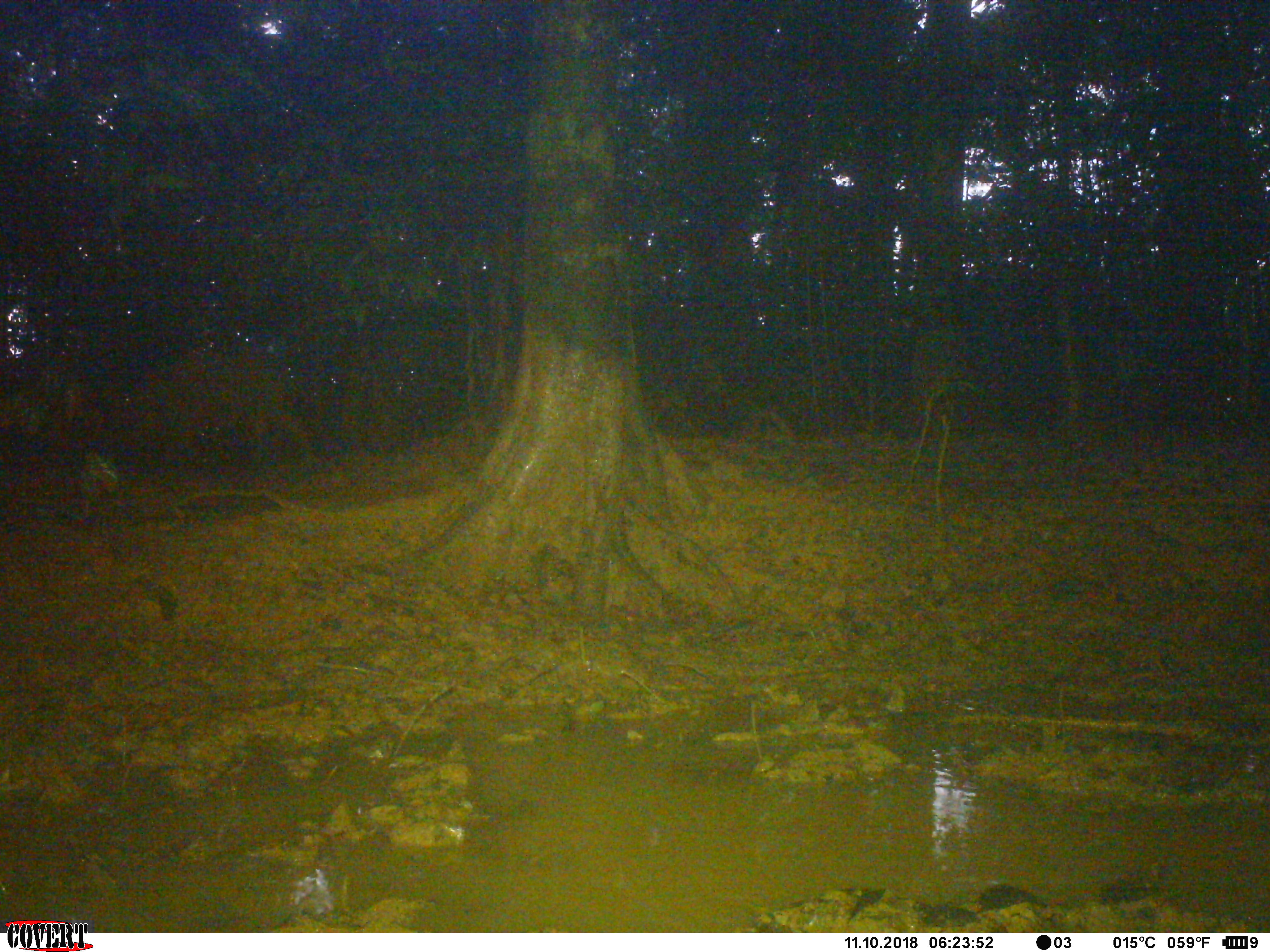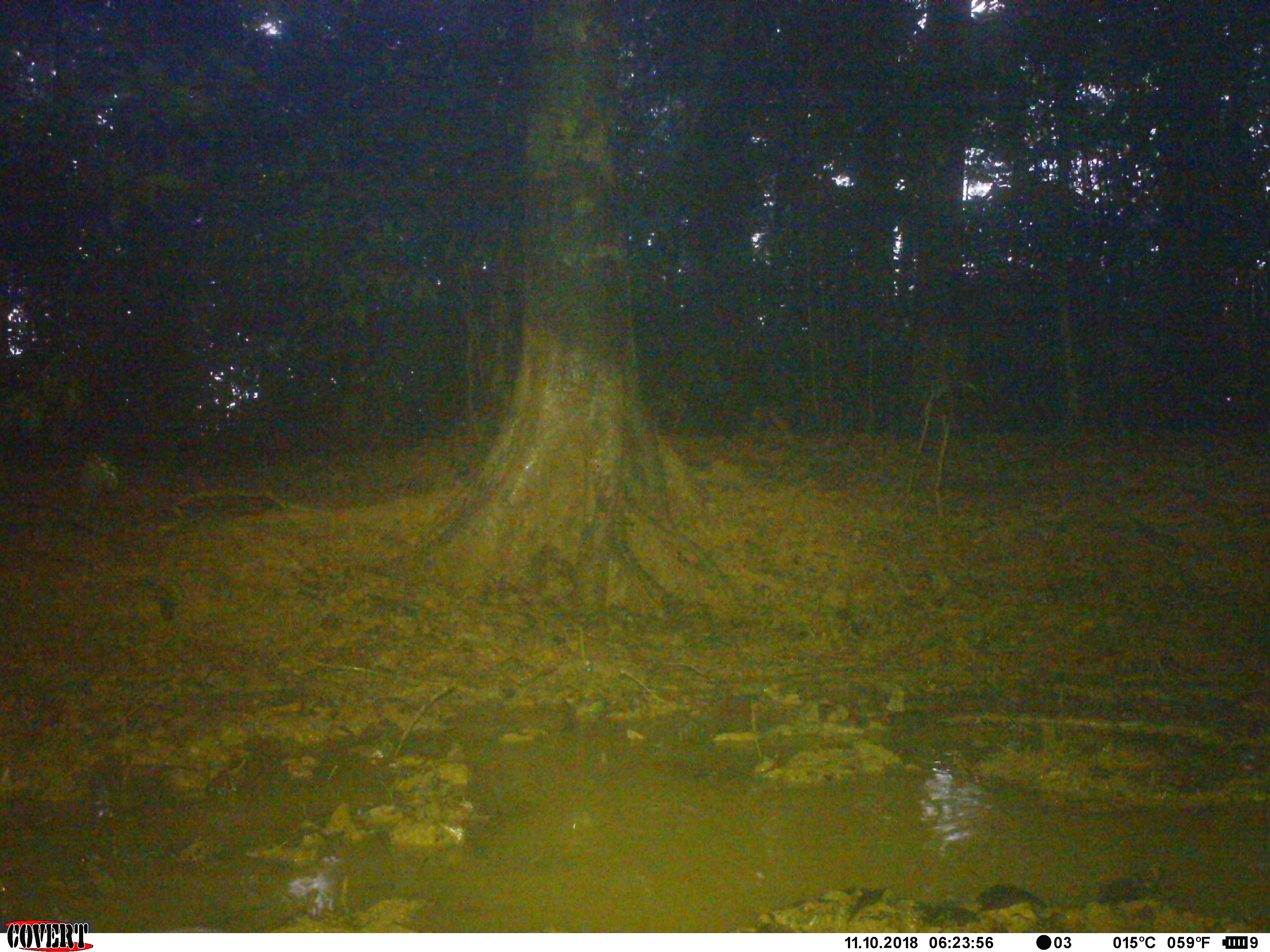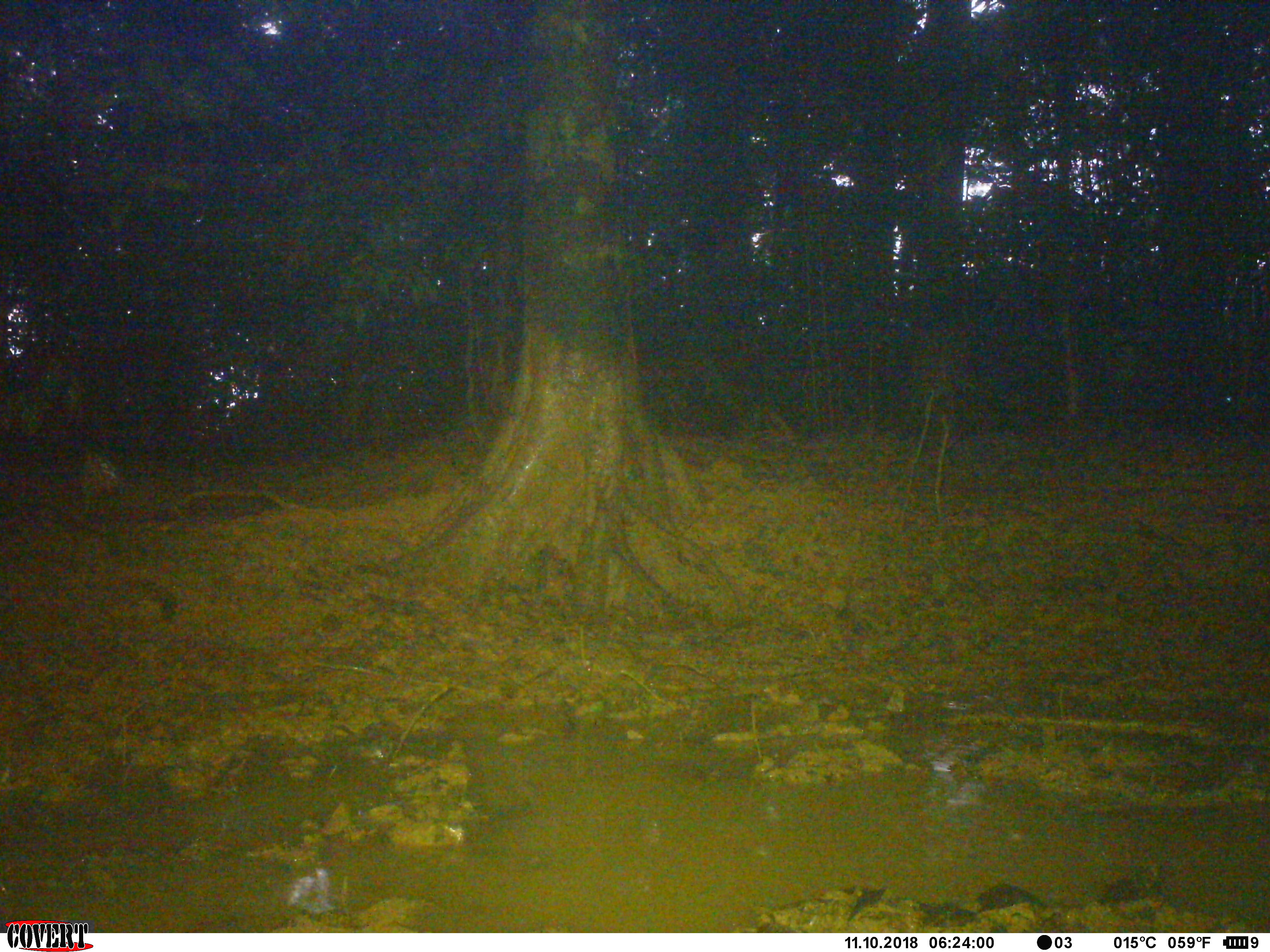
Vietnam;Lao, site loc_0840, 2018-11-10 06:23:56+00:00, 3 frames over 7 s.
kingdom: Animalia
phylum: Chordata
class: Mammalia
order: Artiodactyla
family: Suidae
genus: Sus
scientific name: Sus scrofa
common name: eurasian wild pig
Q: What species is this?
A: Eurasian wild pig (Sus scrofa).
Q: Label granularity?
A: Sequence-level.